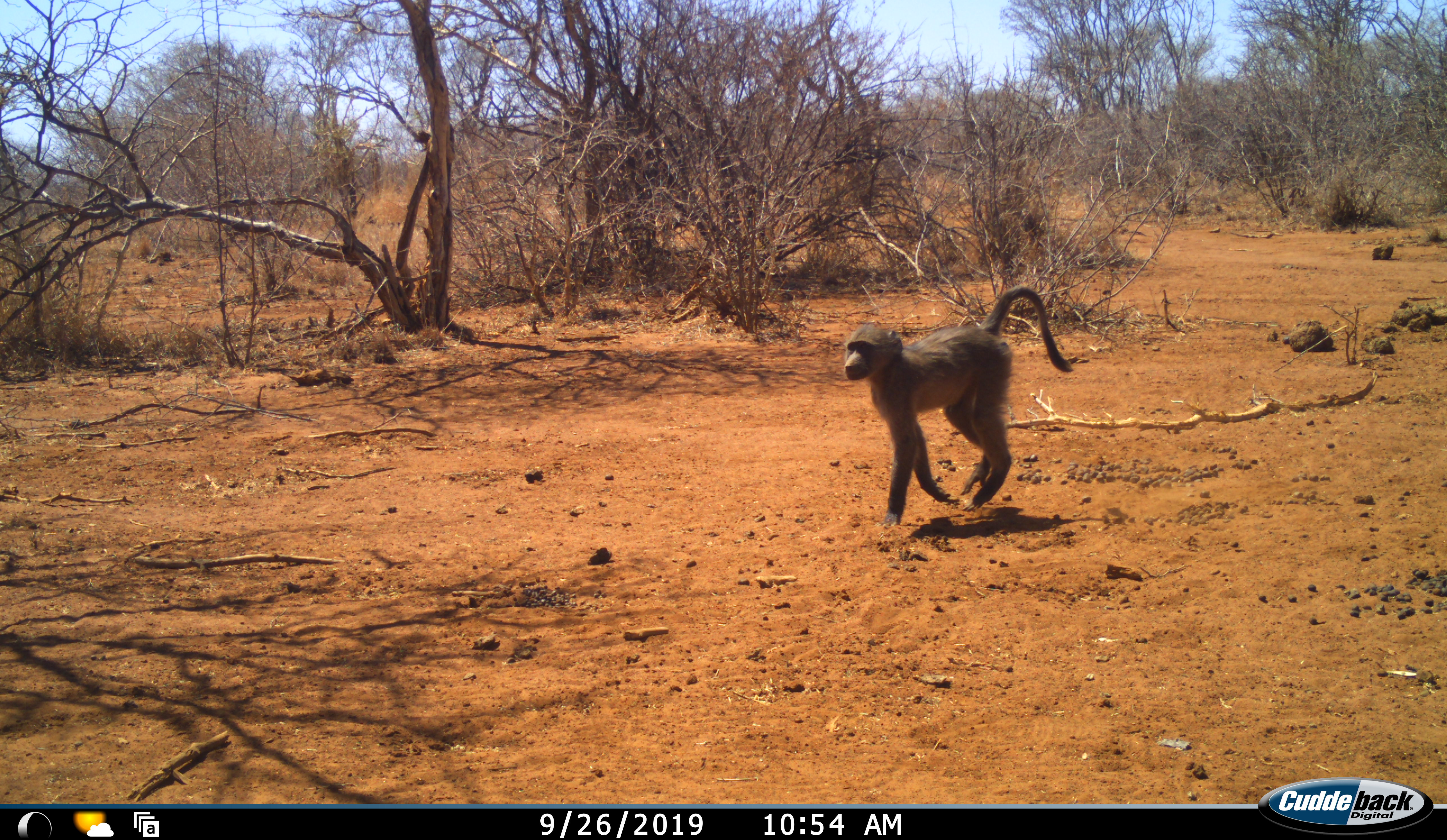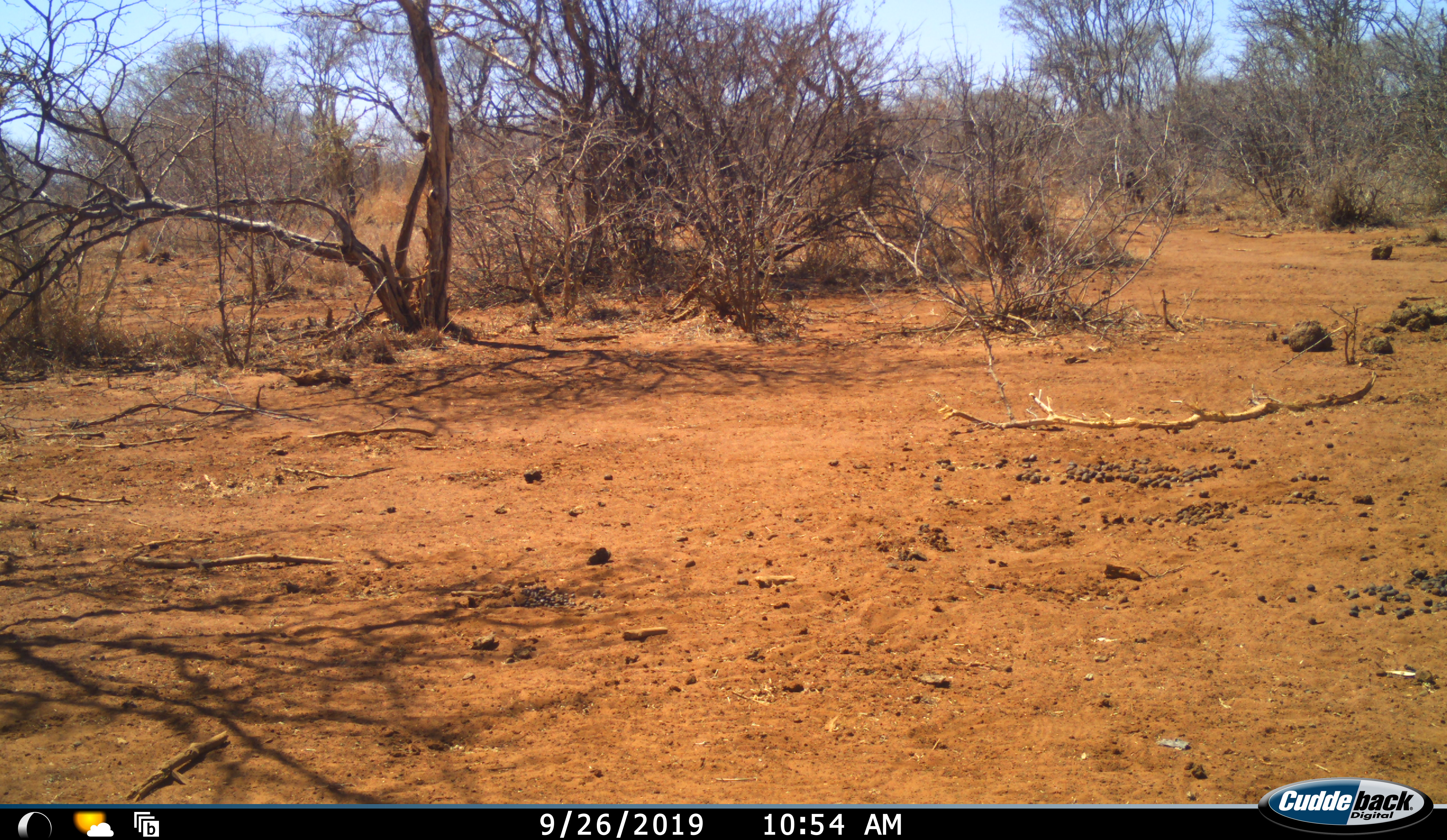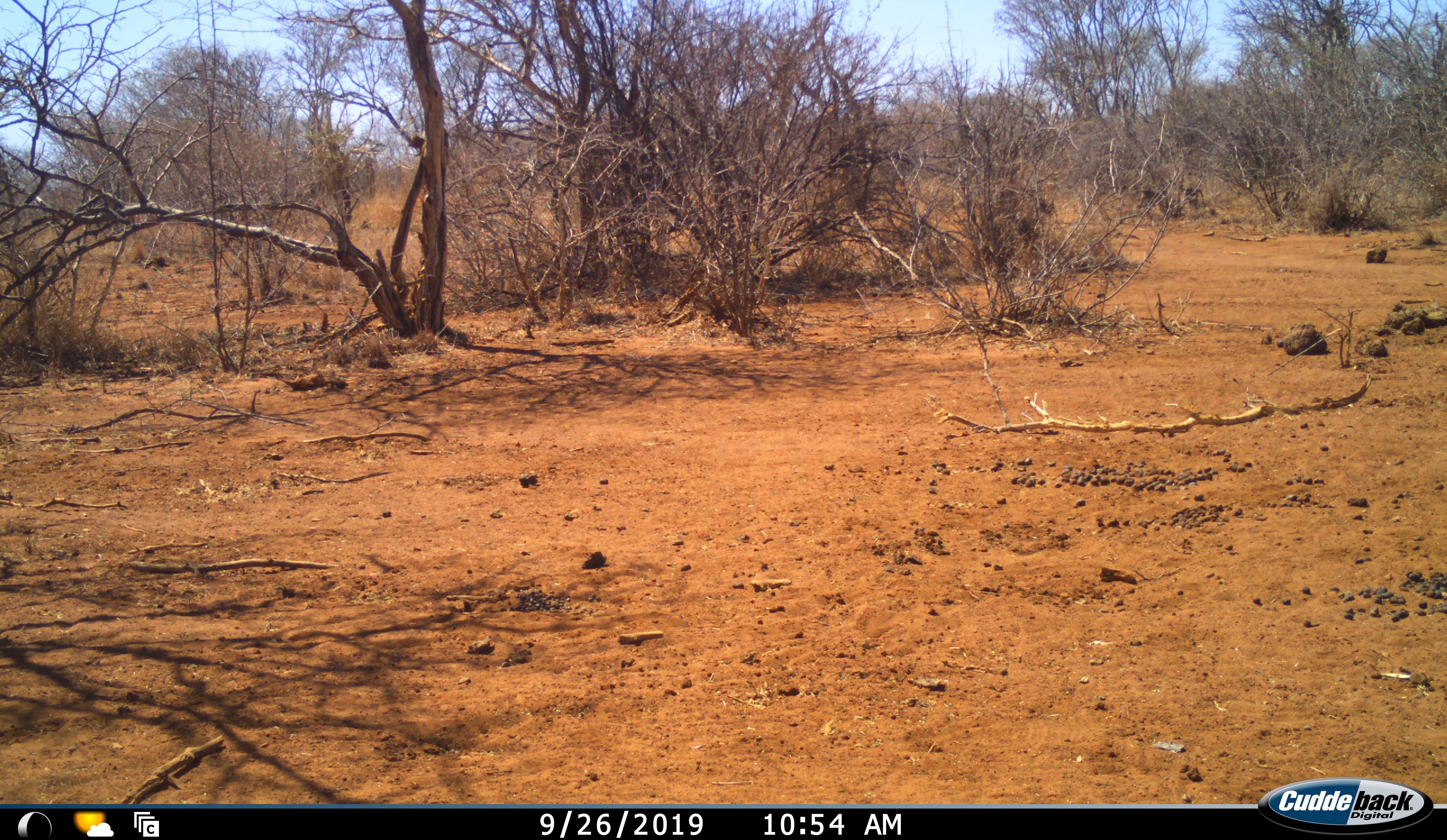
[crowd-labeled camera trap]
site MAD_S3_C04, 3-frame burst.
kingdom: Animalia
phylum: Chordata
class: Mammalia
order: Primates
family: Cercopithecidae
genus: Papio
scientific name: Papio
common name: baboon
Baboon (Papio), count 1. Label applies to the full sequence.